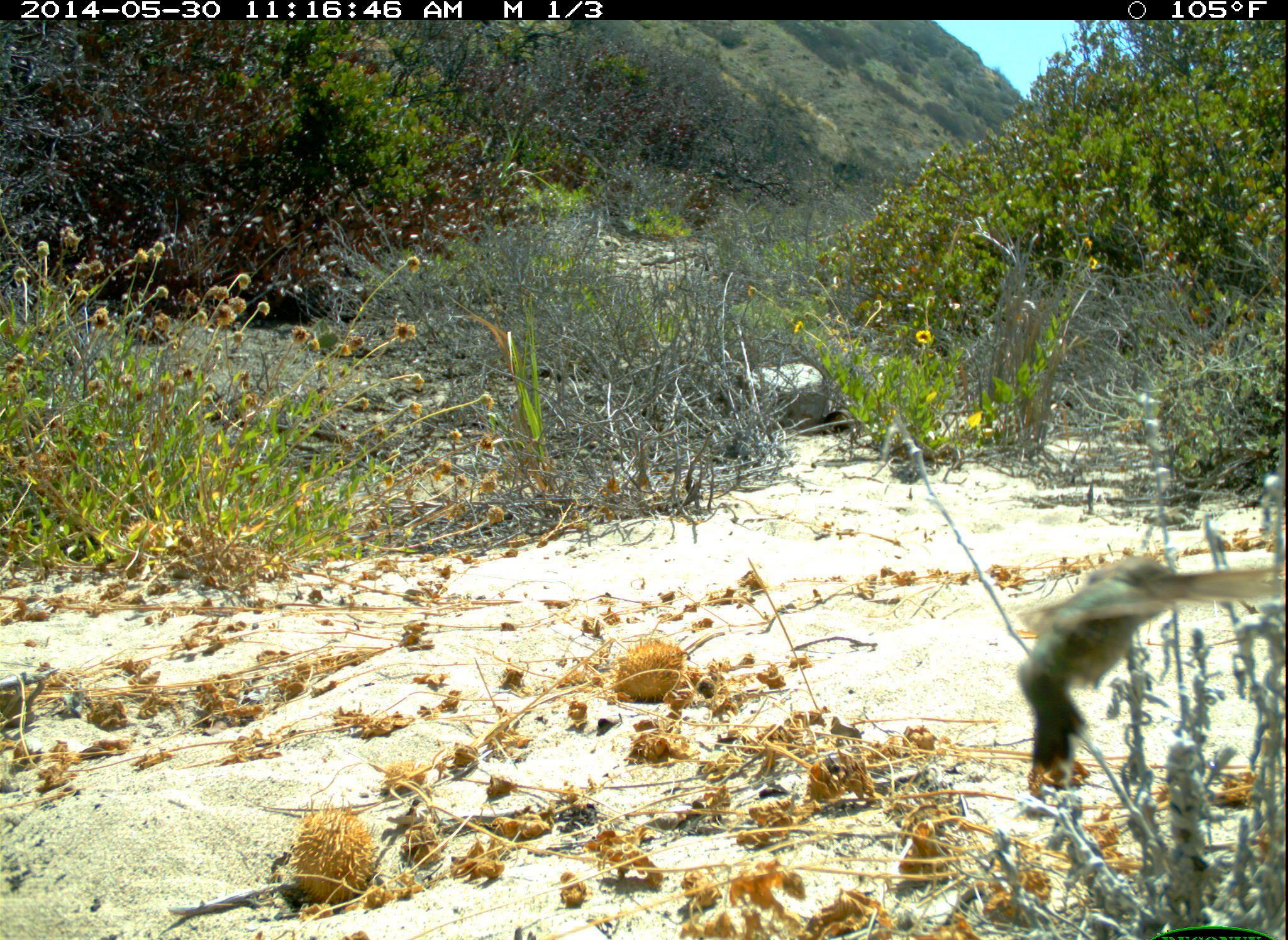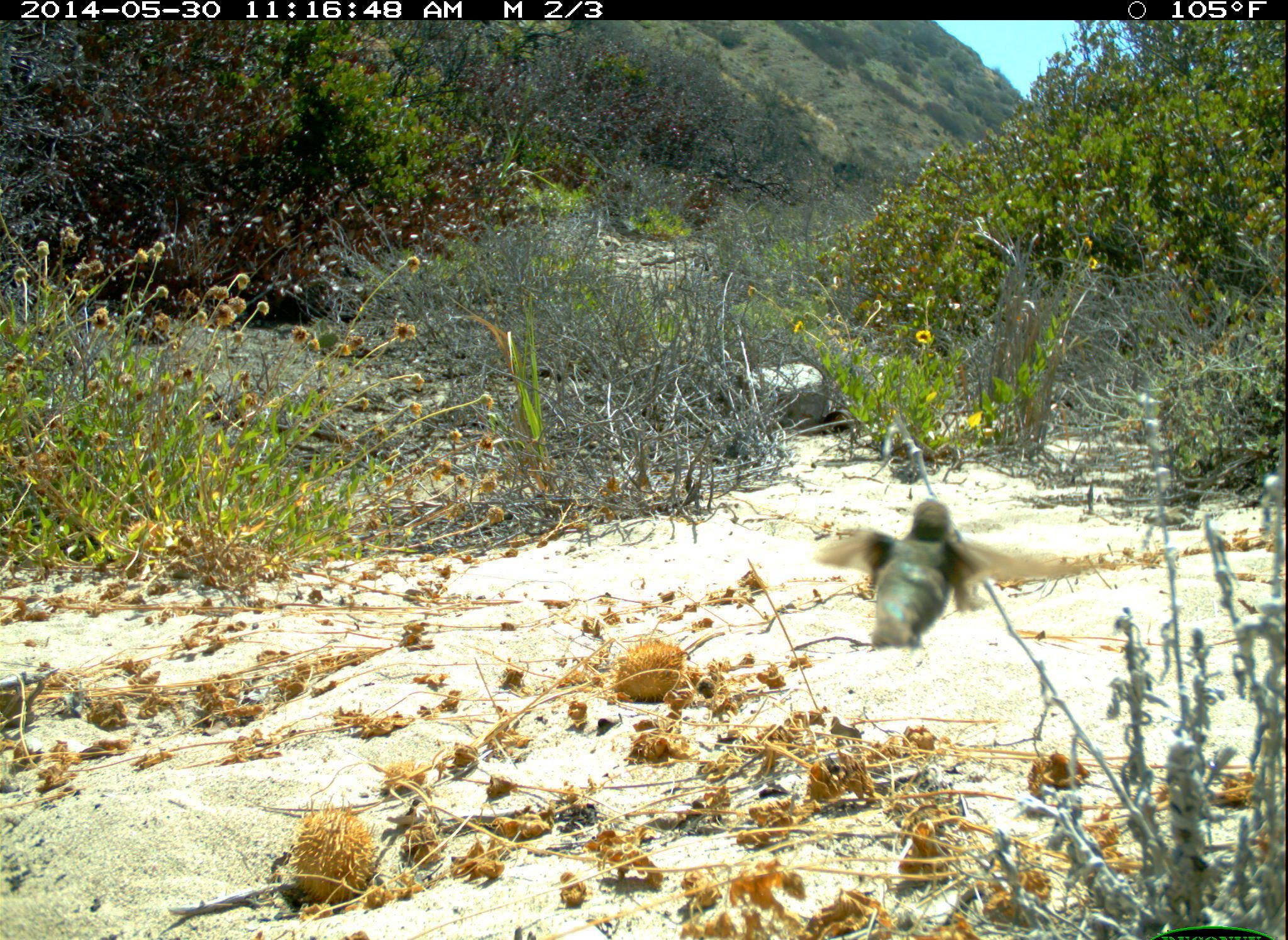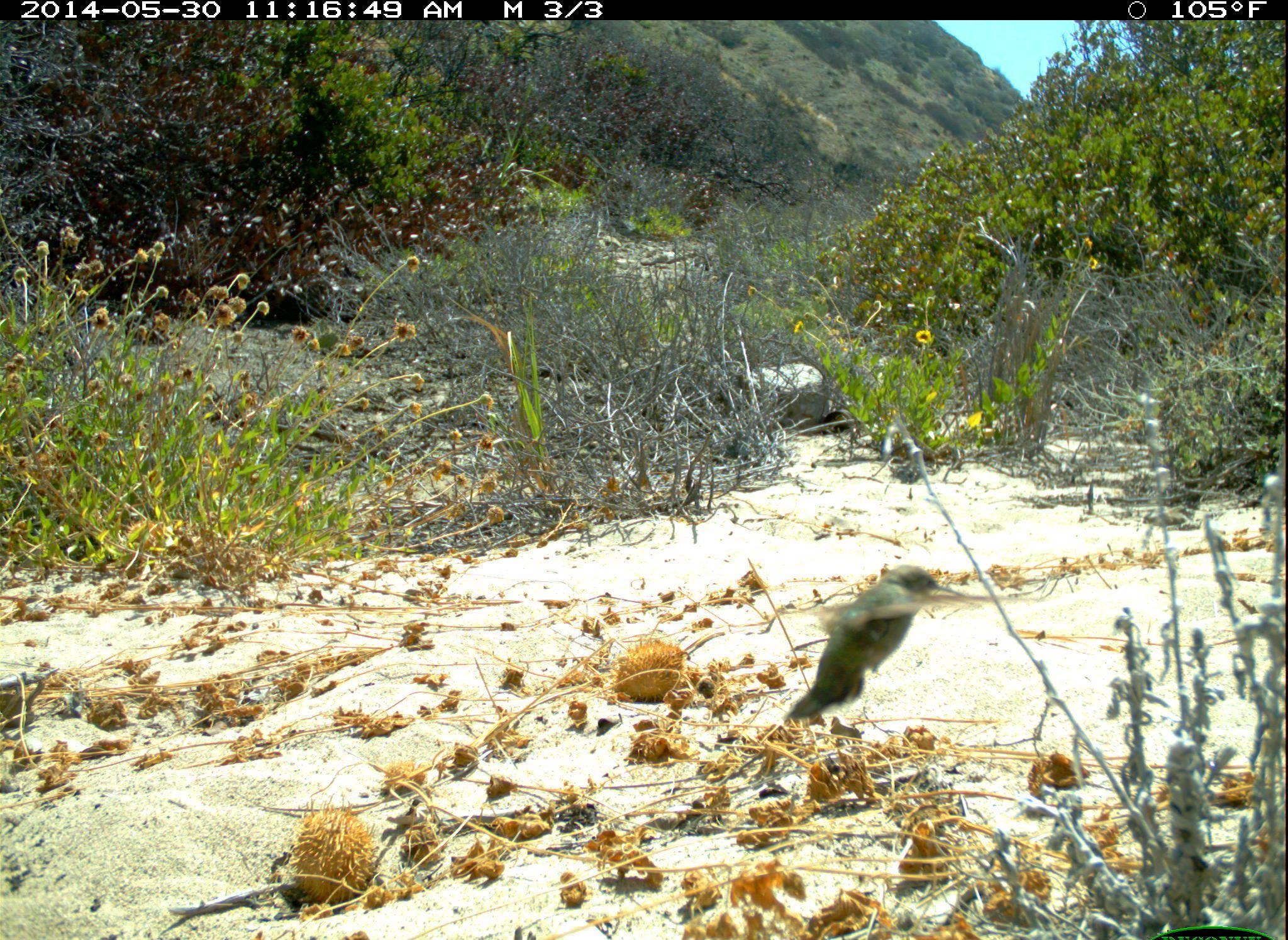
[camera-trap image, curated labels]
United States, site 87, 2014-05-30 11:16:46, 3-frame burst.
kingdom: Animalia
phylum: Chordata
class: Aves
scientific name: Aves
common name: bird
Bird (Aves).